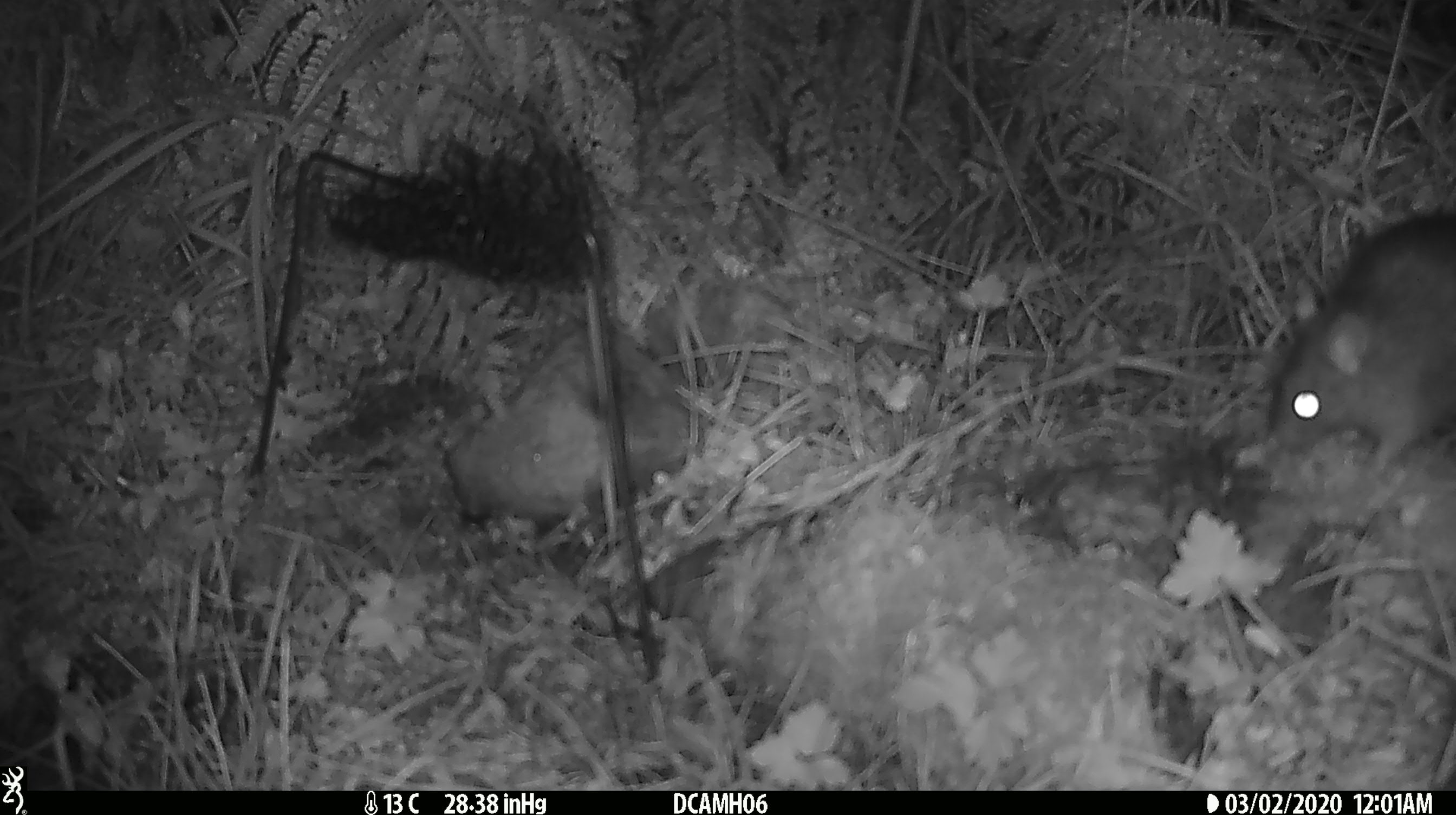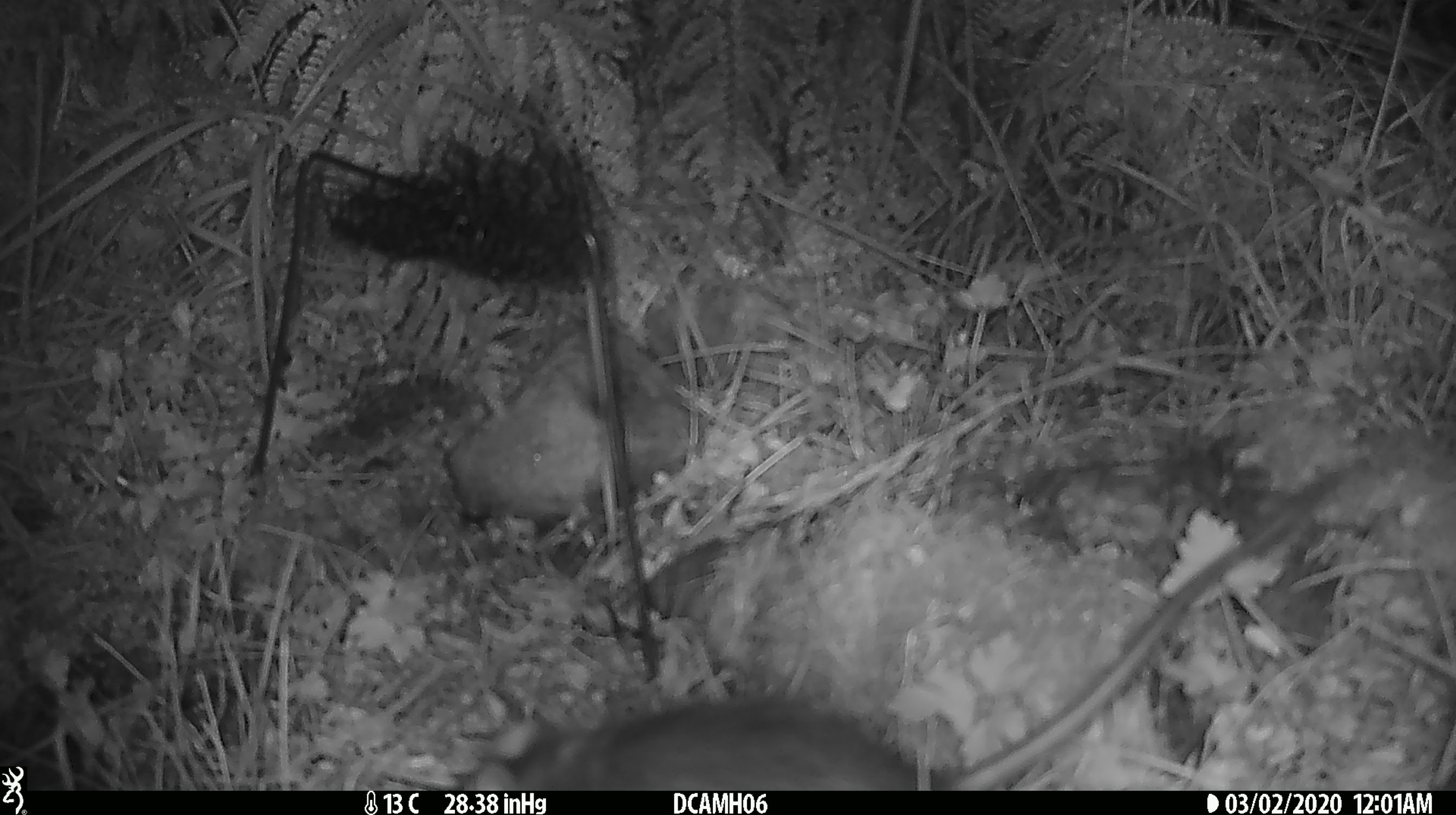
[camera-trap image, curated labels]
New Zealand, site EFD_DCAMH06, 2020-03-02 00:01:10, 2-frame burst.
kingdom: Animalia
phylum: Chordata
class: Mammalia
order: Rodentia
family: Muridae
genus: Rattus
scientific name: Rattus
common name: rat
Rat (Rattus).